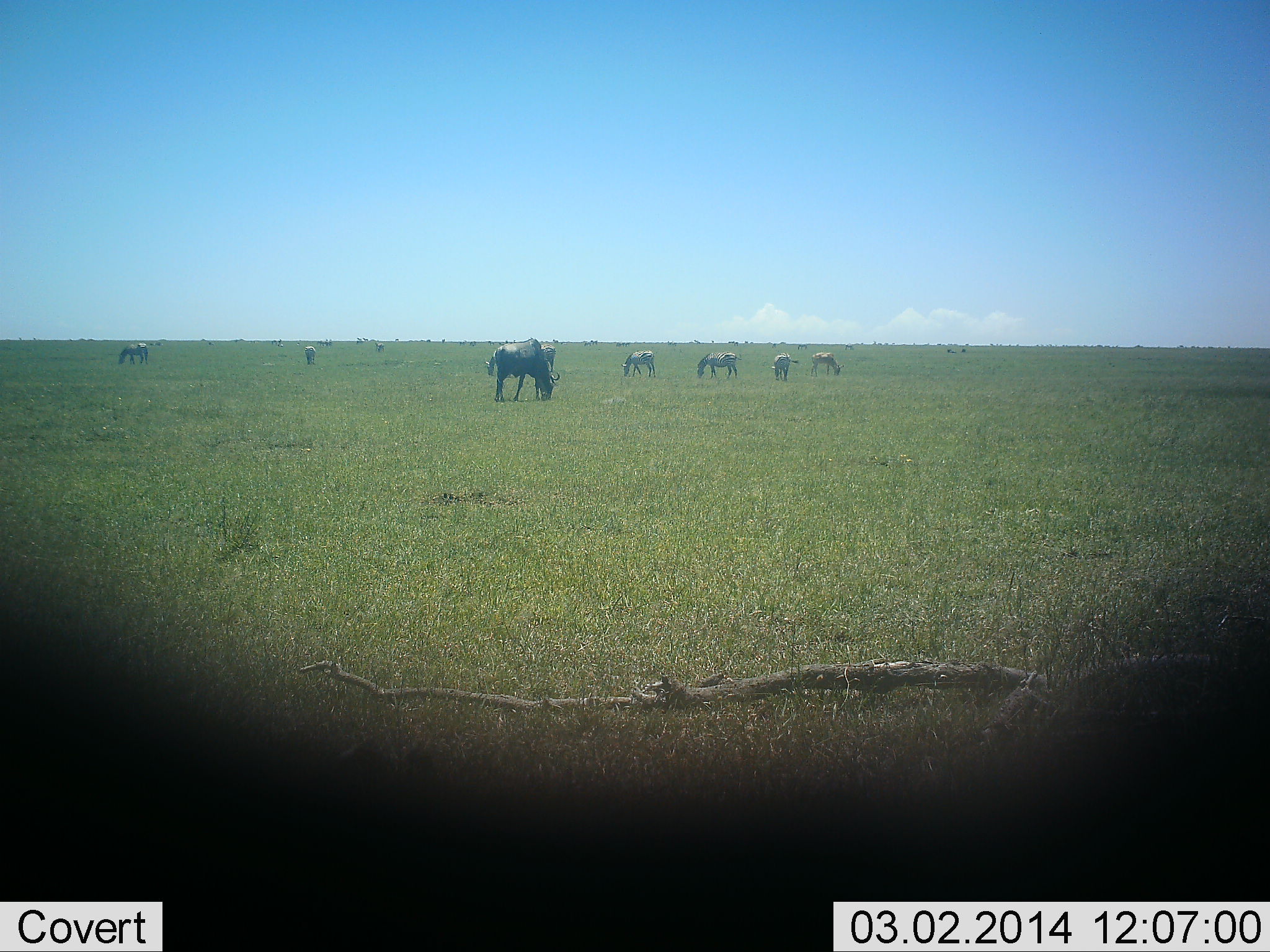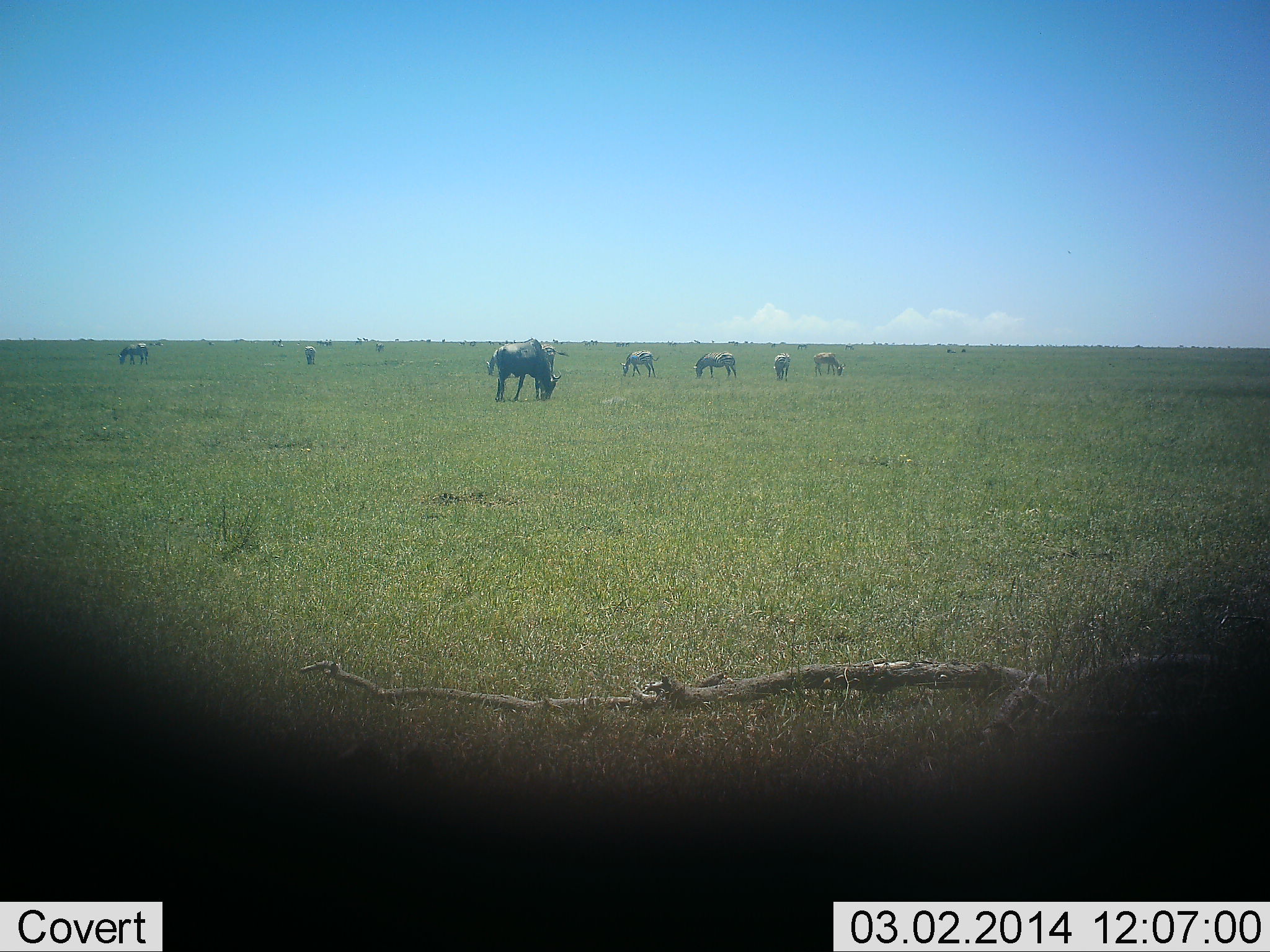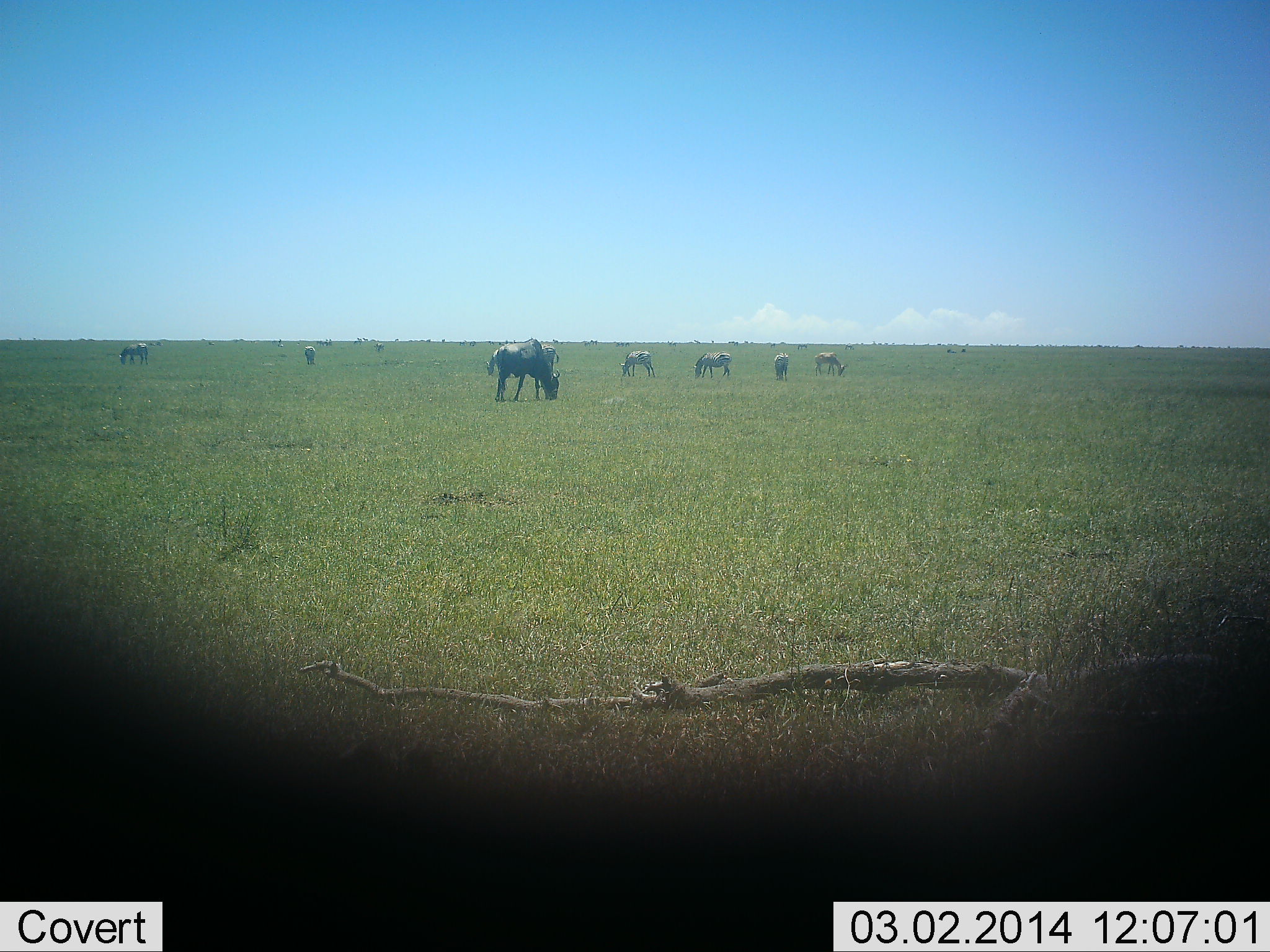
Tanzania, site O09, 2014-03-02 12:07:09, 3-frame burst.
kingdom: Animalia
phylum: Chordata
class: Mammalia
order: Artiodactyla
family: Bovidae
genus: Connochaetes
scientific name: Connochaetes taurinus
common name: blue wildebeest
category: wildebeest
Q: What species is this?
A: Wildebeest (blue wildebeest) (Connochaetes taurinus).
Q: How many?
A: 7.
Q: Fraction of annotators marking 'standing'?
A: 27%.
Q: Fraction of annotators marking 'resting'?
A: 0%.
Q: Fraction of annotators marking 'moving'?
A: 5%.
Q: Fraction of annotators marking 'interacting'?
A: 2%.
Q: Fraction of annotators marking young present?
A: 0%.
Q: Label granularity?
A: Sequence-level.